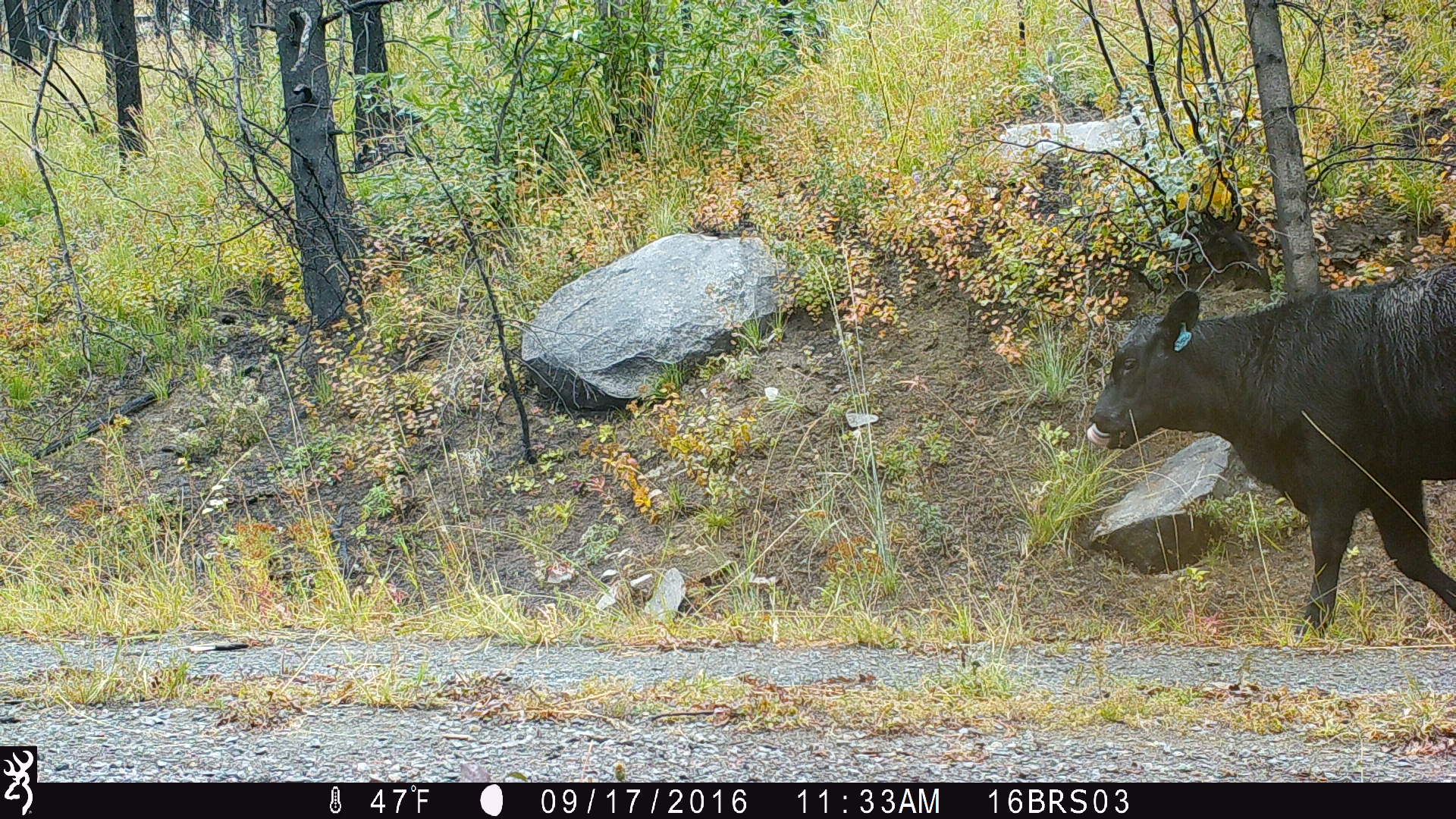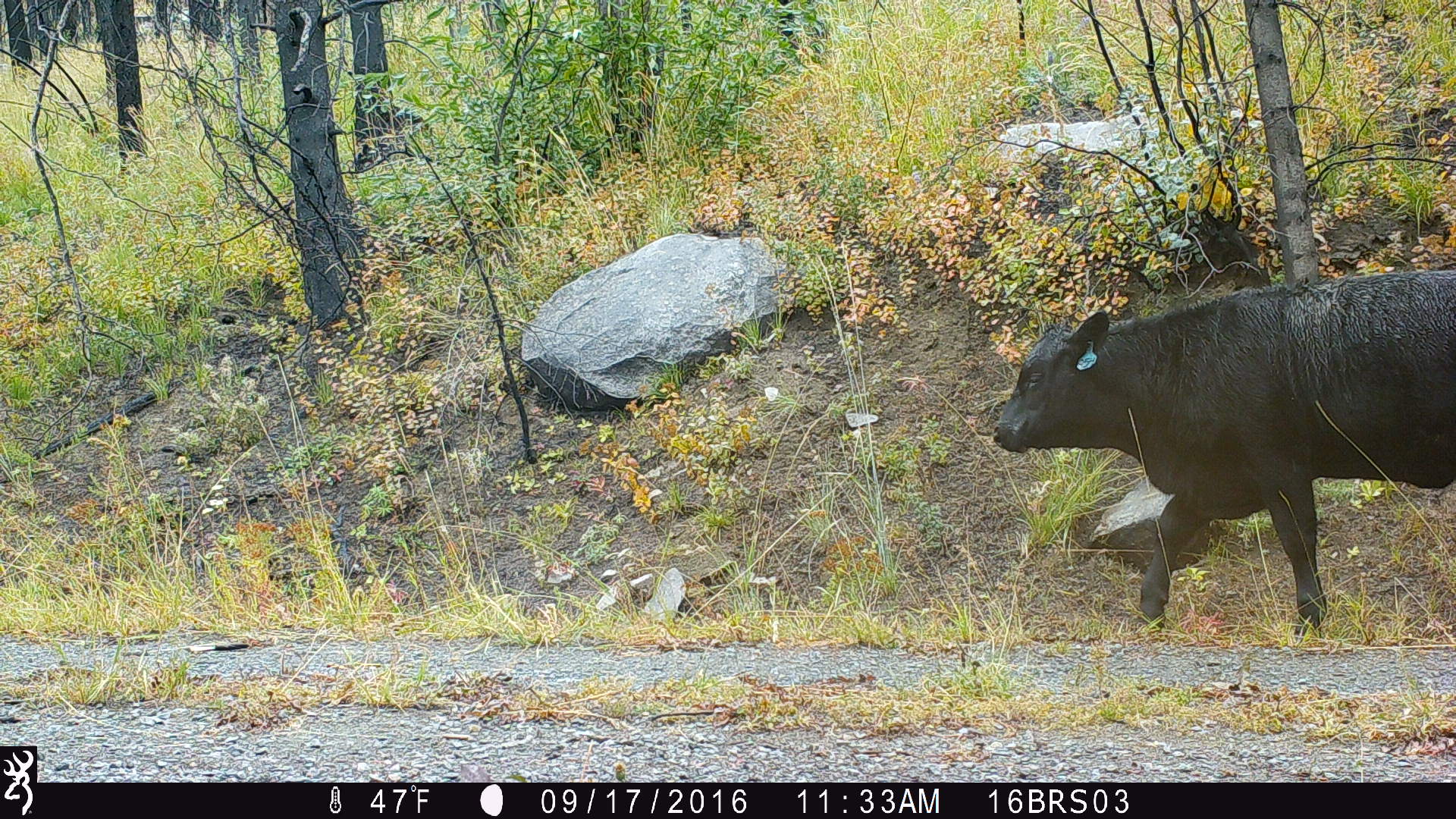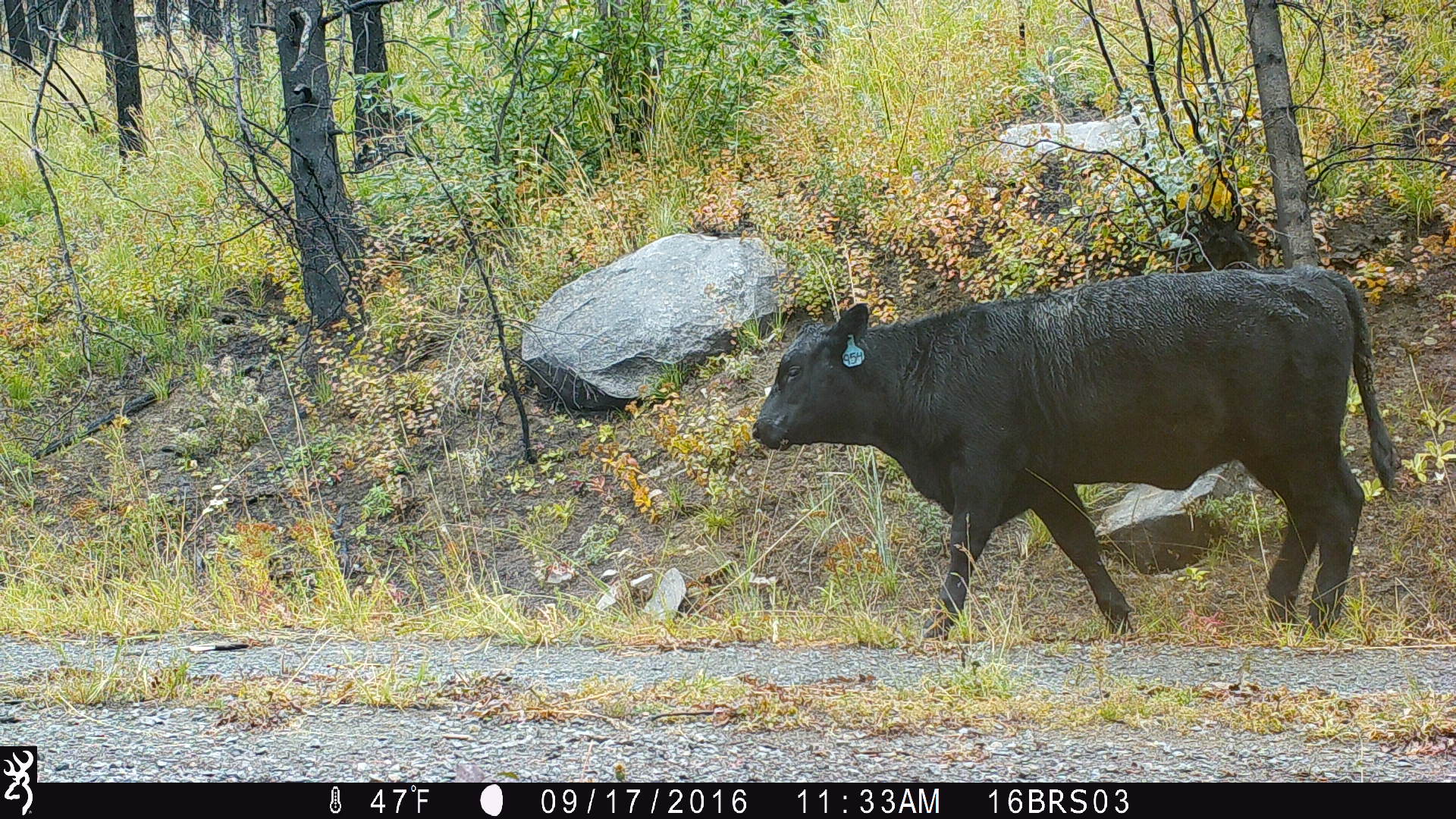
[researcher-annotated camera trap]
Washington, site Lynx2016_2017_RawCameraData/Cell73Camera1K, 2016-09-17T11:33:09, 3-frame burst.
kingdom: Animalia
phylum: Chordata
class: Mammalia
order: Artiodactyla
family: Bovidae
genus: Bos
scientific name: Bos taurus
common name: domestic cattle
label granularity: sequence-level